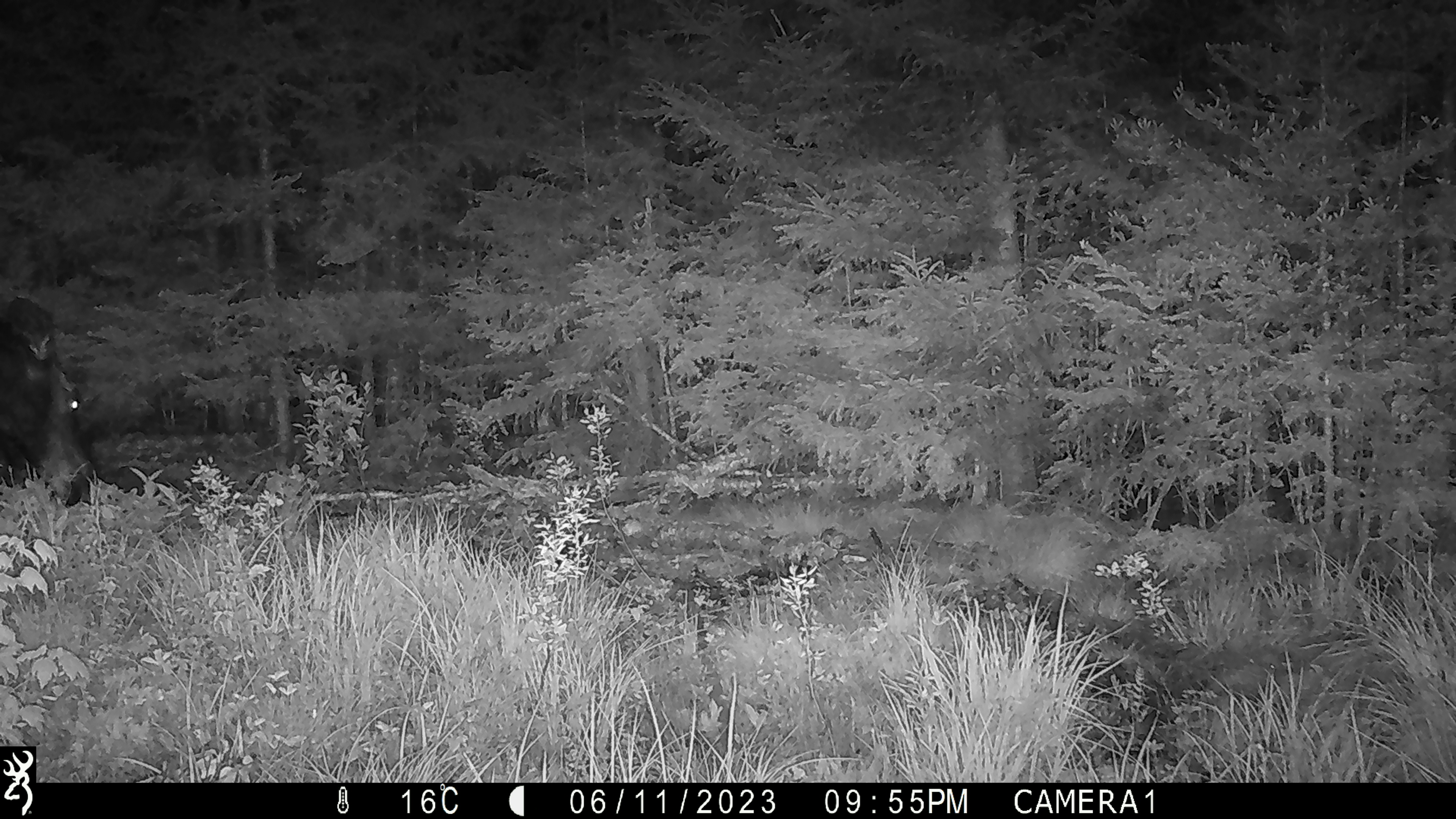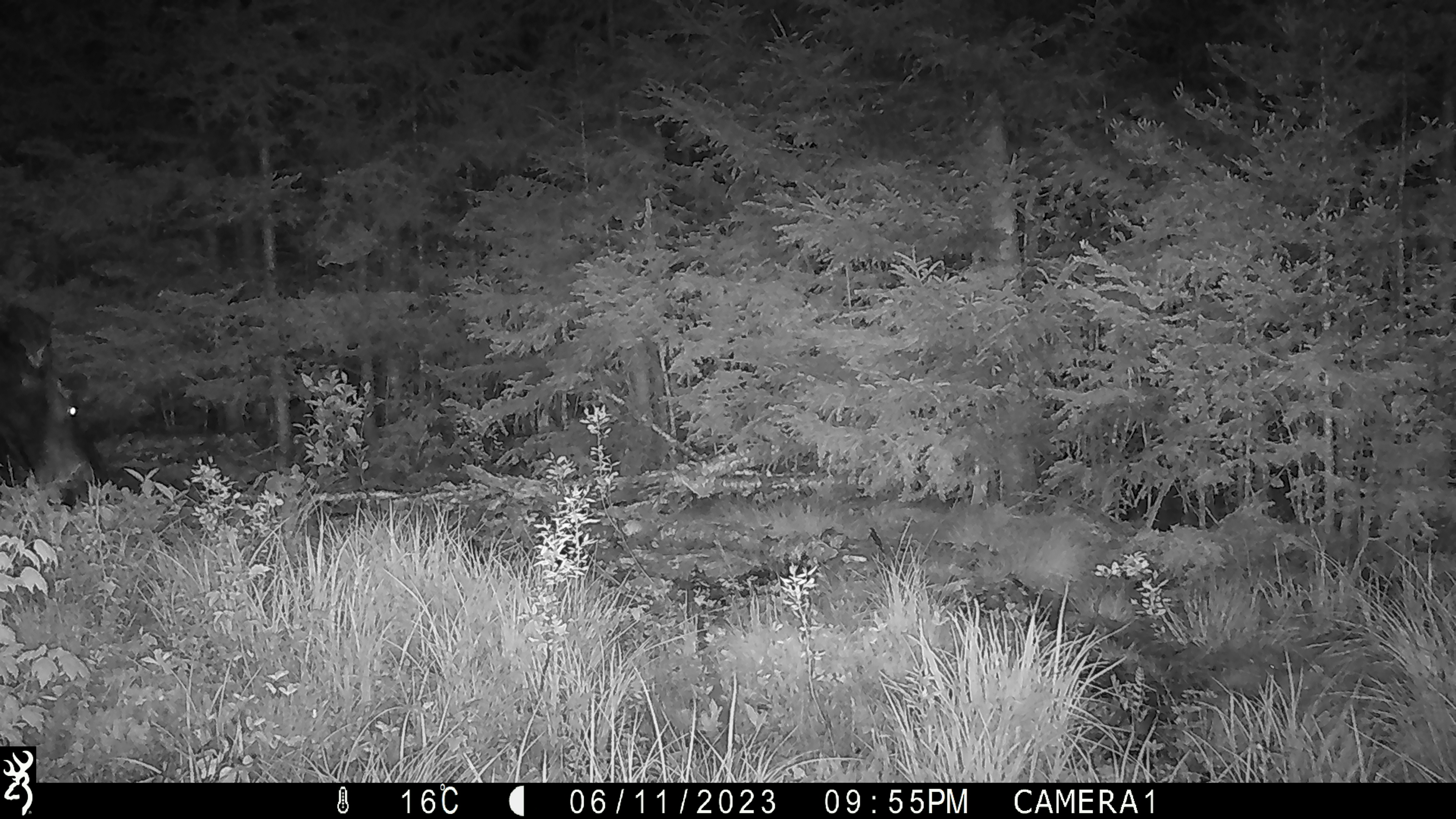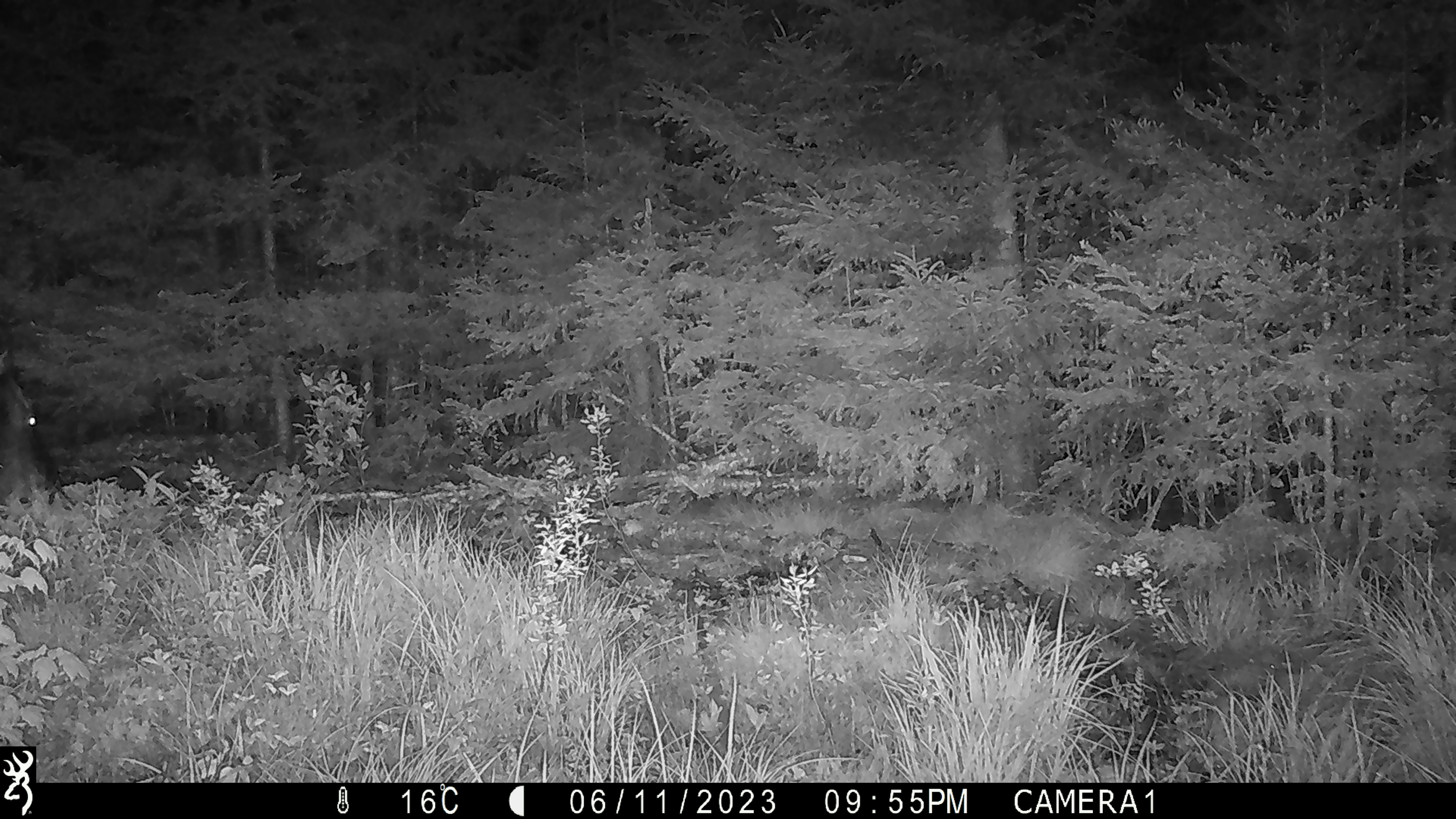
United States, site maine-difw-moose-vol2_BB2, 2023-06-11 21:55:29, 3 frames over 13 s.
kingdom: Animalia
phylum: Chordata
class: Mammalia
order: Artiodactyla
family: Cervidae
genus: Alces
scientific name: Alces alces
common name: moose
Moose (Alces alces).